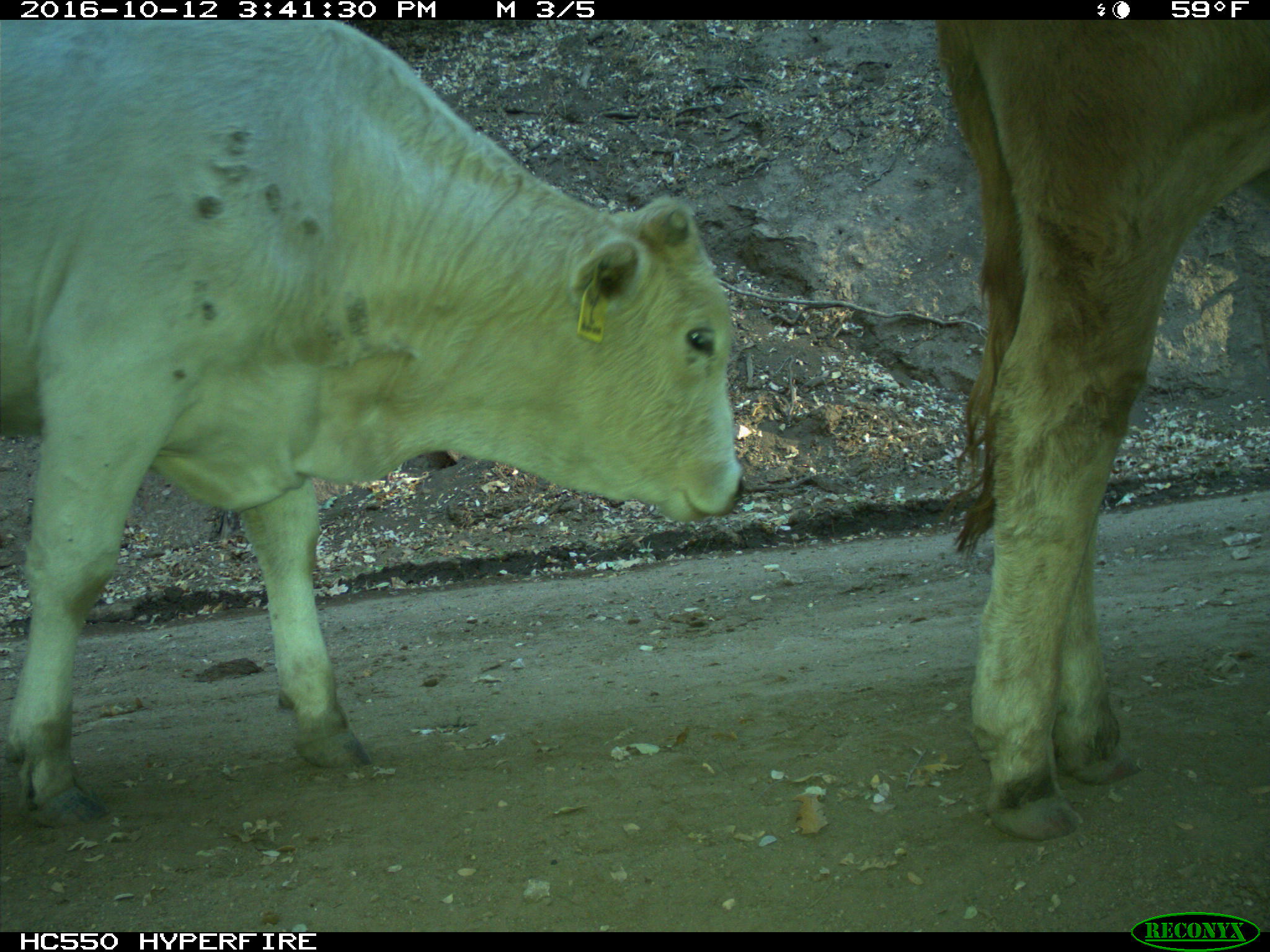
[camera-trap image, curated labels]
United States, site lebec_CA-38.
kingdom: Animalia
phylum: Chordata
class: Mammalia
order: Artiodactyla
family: Bovidae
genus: Bos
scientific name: Bos taurus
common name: domestic cow